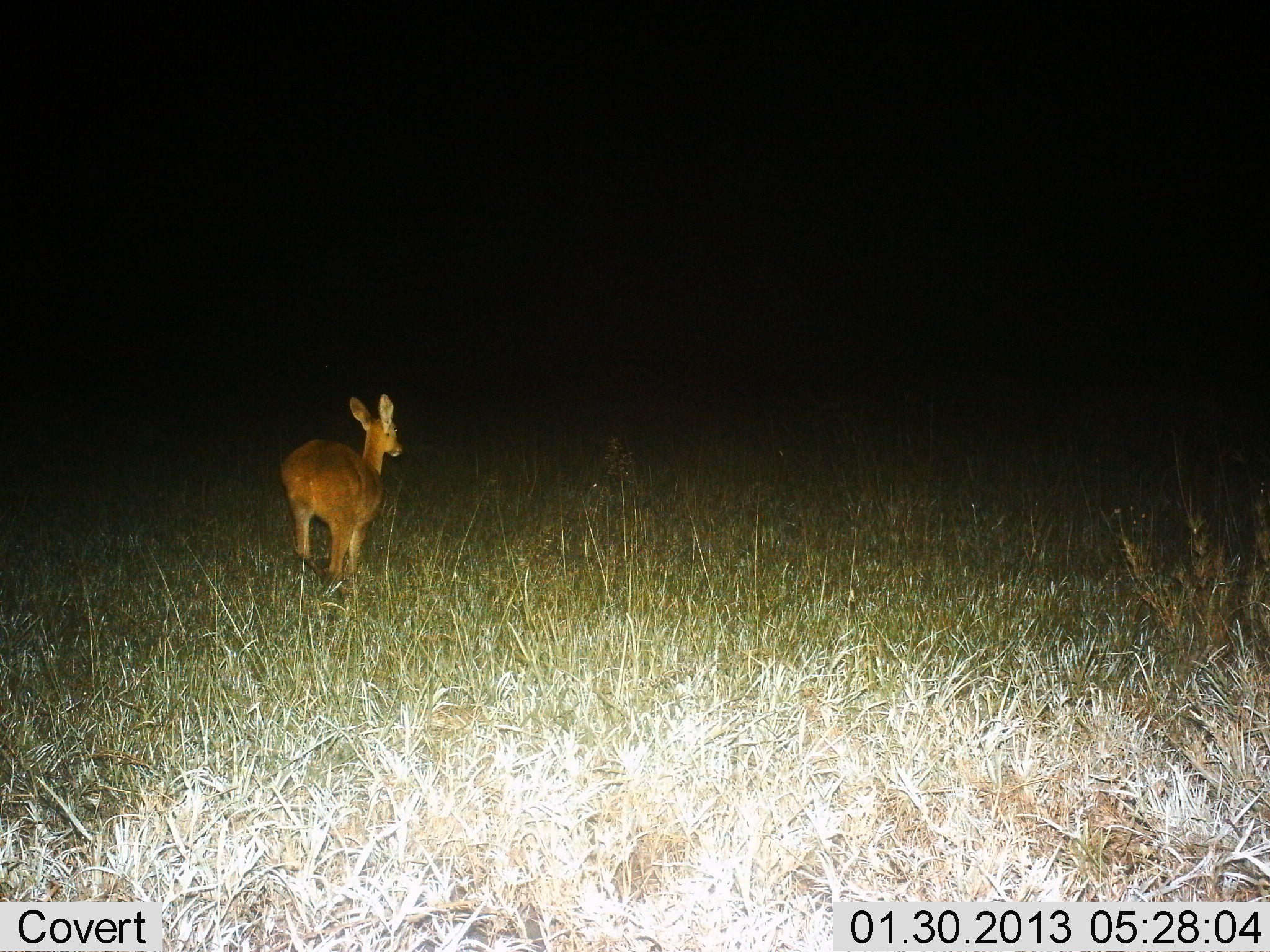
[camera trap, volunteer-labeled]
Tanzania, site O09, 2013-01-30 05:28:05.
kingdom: Animalia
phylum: Chordata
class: Mammalia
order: Artiodactyla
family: Bovidae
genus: Redunca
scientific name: Redunca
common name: reedbuck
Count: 1.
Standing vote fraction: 44%.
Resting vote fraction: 0%.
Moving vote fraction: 56%.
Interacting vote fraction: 0%.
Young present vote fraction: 0%.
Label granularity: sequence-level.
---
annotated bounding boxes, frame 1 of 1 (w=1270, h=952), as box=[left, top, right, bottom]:
animal: box=[278, 391, 404, 595]